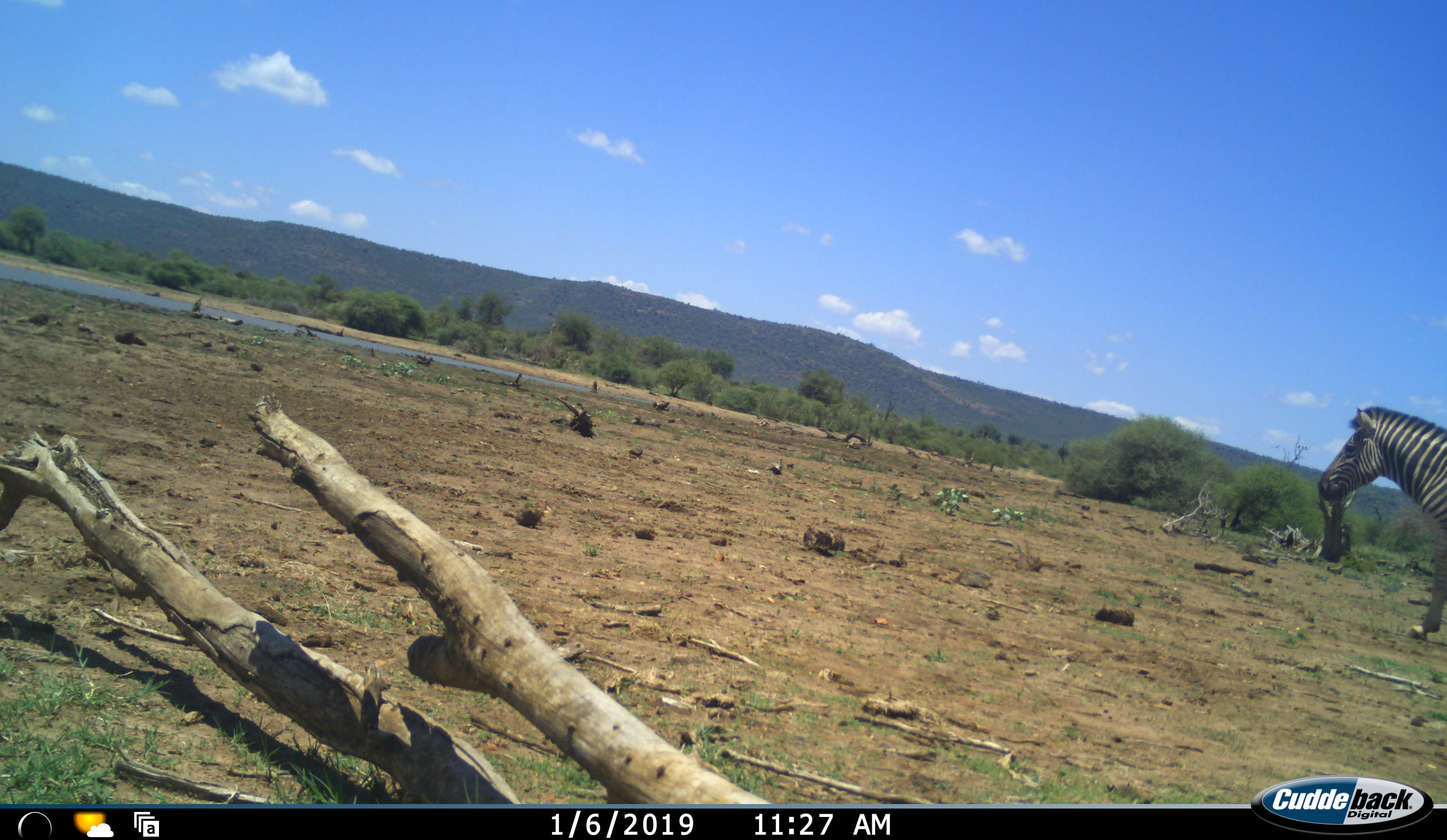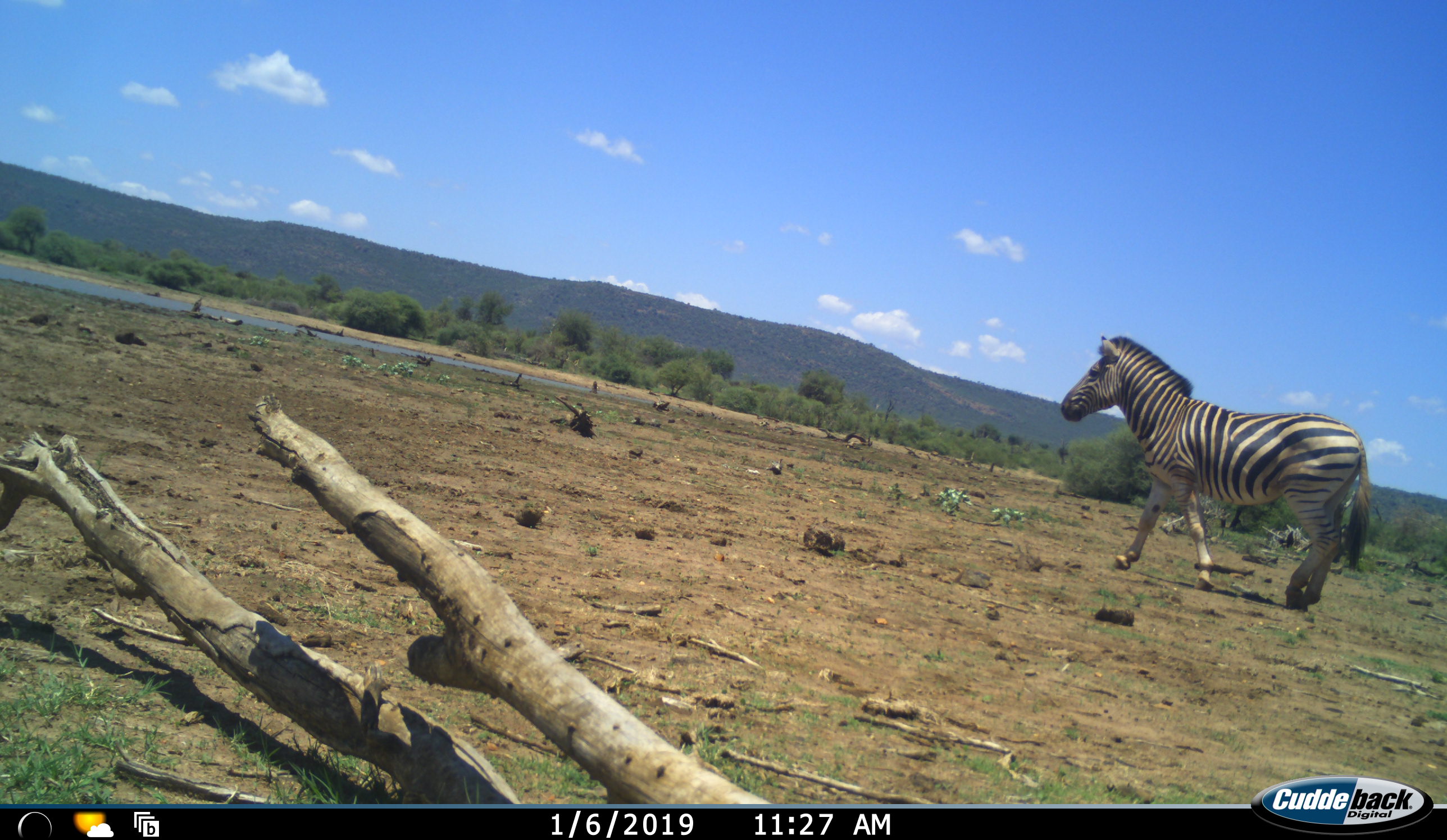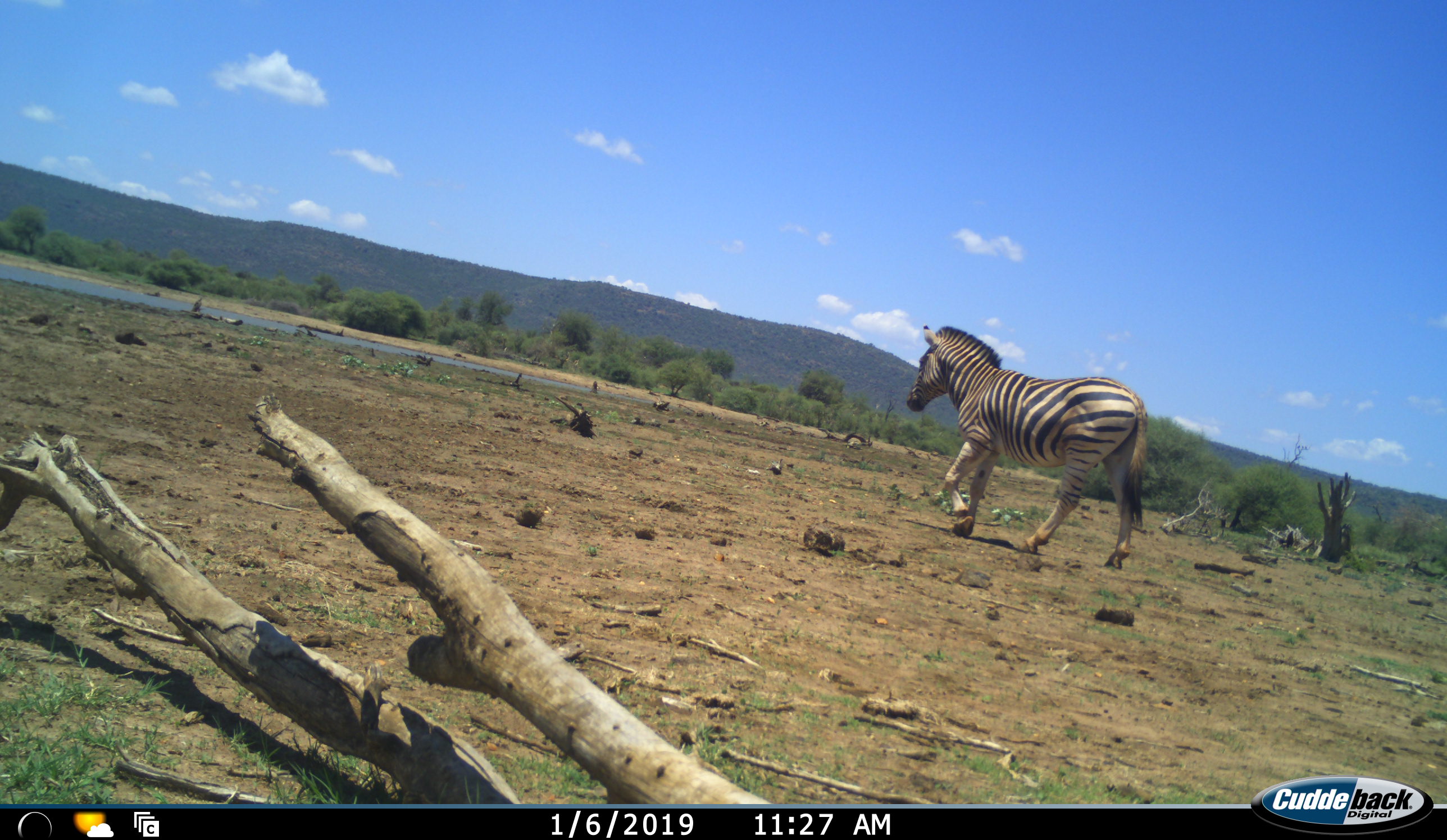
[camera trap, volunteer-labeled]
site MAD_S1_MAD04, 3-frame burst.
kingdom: Animalia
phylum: Chordata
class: Mammalia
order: Perissodactyla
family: Equidae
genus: Equus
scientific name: Equus quagga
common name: plains zebra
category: zebraplains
Zebraplains (plains zebra) (Equus quagga), count 1. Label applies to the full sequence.